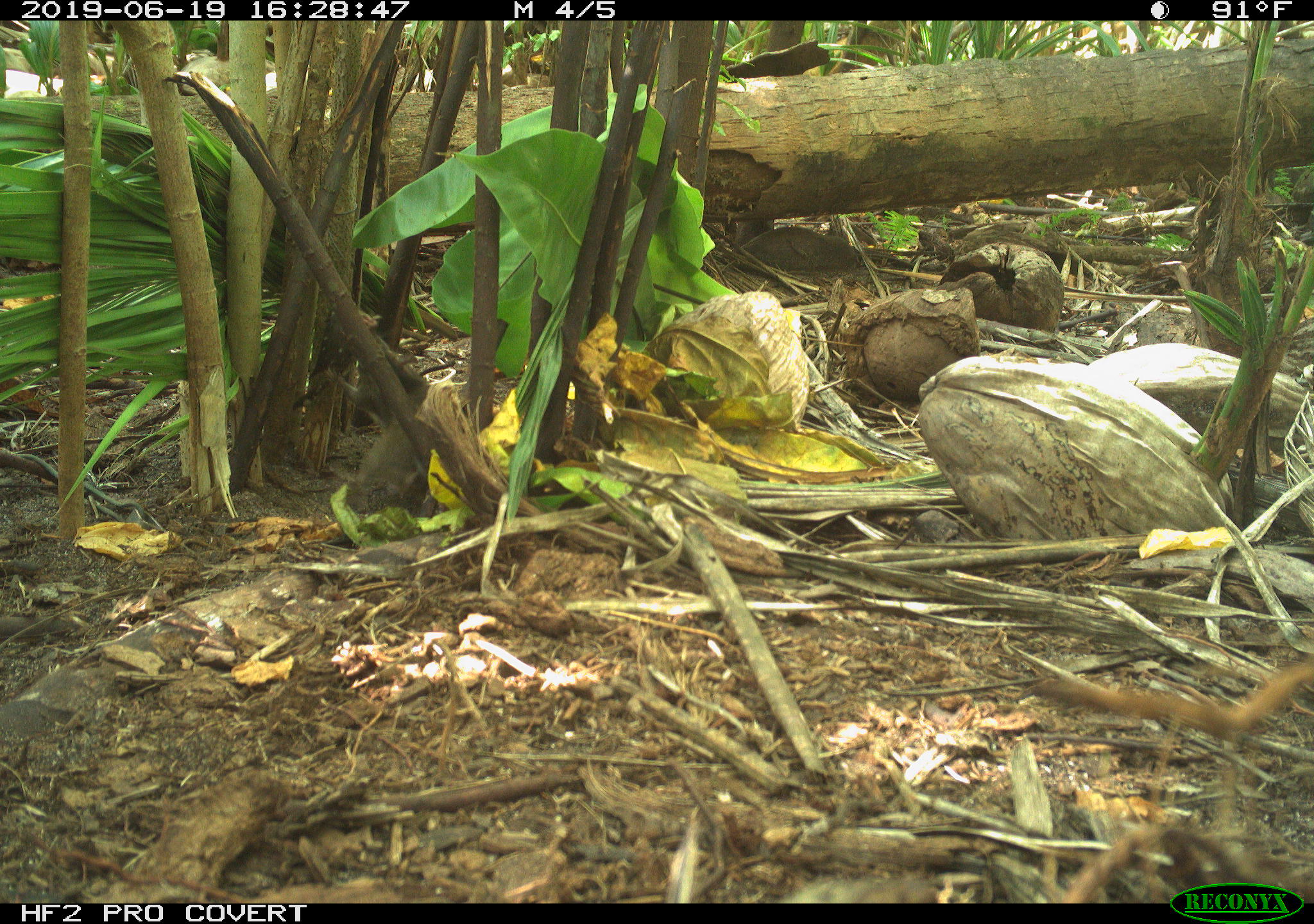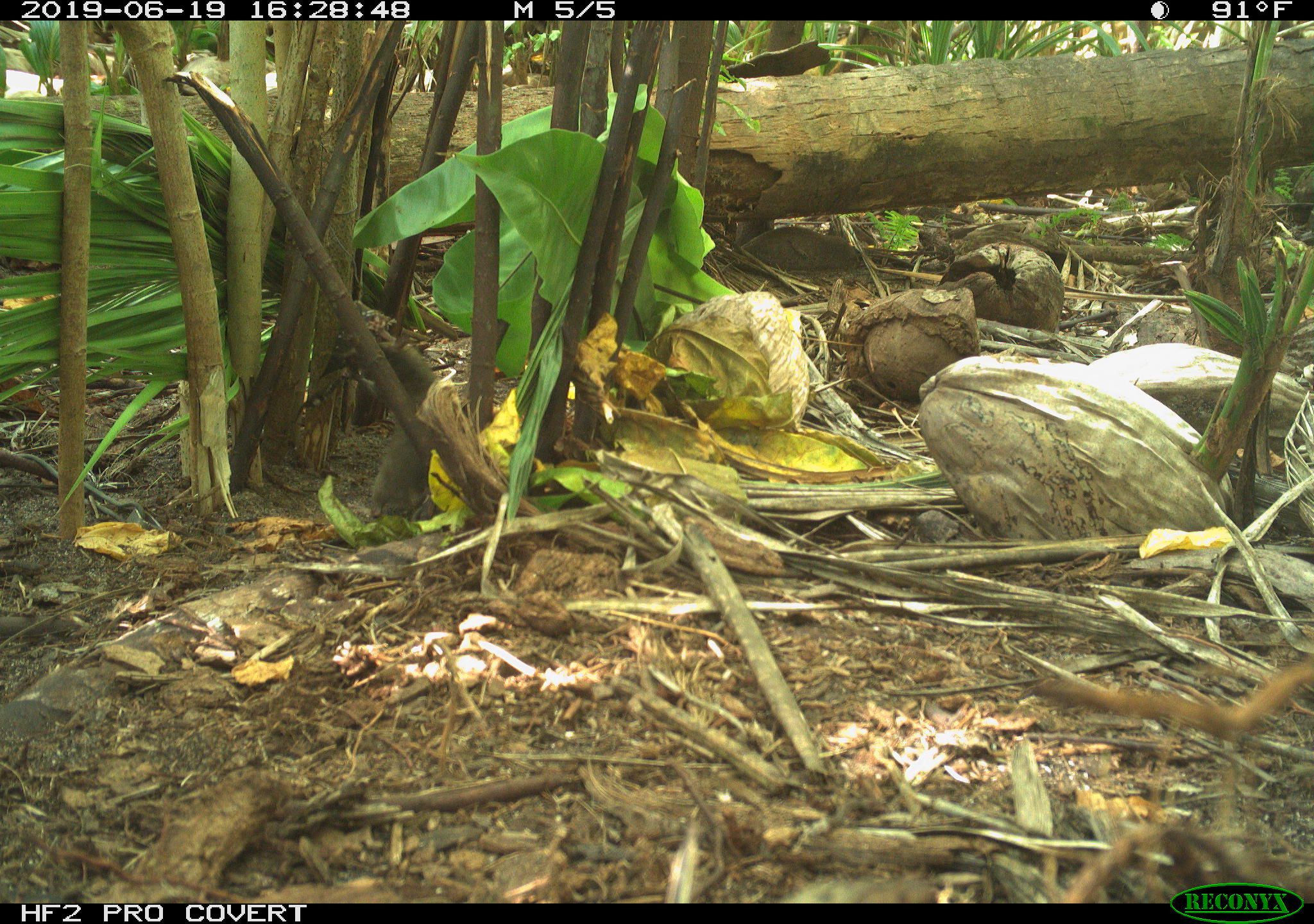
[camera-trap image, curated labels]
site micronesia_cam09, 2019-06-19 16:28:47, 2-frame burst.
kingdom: Animalia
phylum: Chordata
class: Mammalia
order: Rodentia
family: Muridae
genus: Rattus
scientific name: Rattus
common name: rat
Rat (Rattus).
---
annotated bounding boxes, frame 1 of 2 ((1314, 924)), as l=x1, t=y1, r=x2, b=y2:
rat: l=347, t=382, r=434, b=514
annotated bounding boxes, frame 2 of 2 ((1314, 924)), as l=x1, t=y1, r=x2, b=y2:
rat: l=355, t=337, r=443, b=509